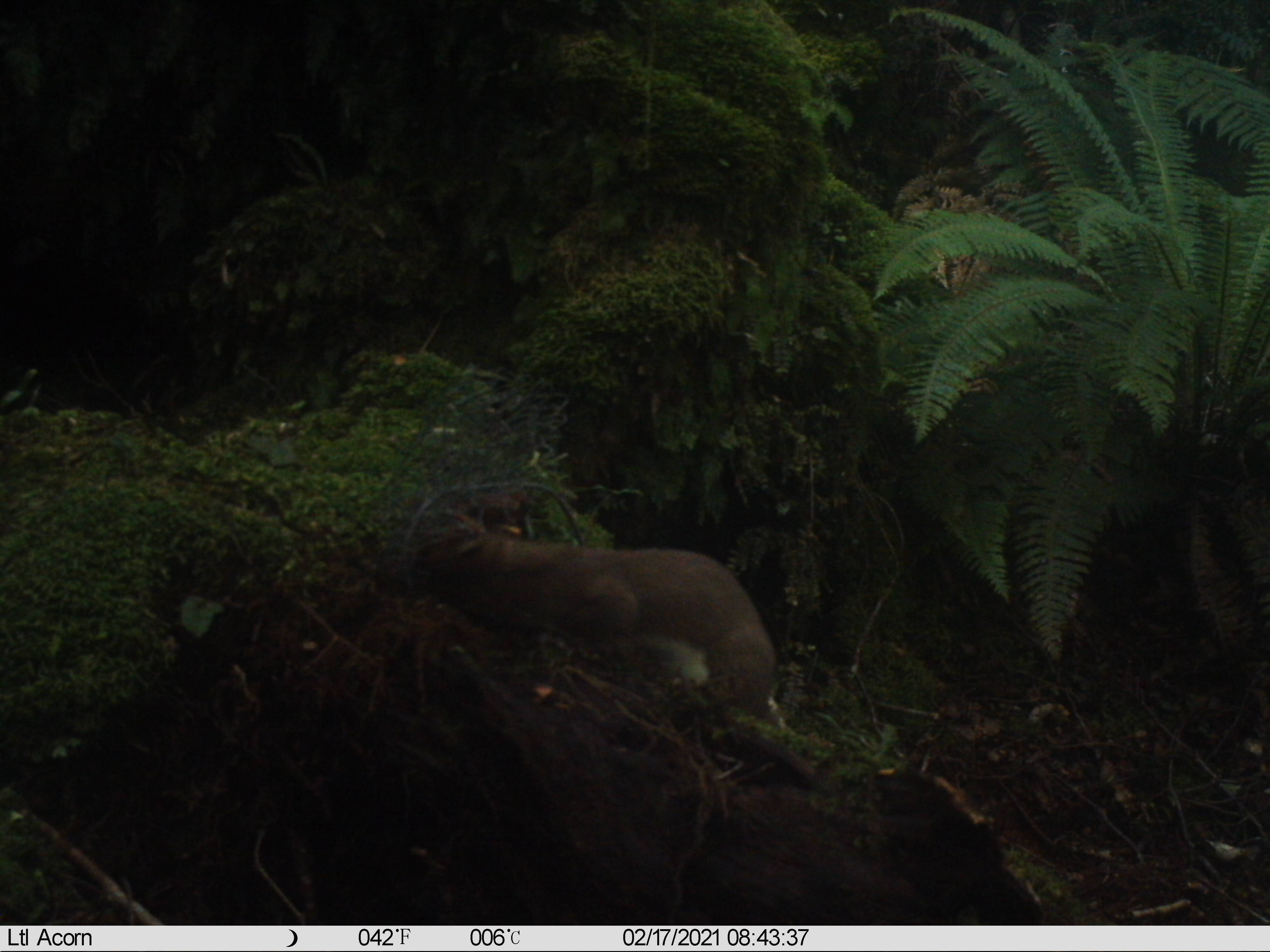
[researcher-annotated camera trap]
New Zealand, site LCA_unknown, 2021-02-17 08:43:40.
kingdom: Animalia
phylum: Chordata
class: Mammalia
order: Carnivora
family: Mustelidae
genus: Mustela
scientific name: Mustela erminea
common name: stoat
Stoat (Mustela erminea).